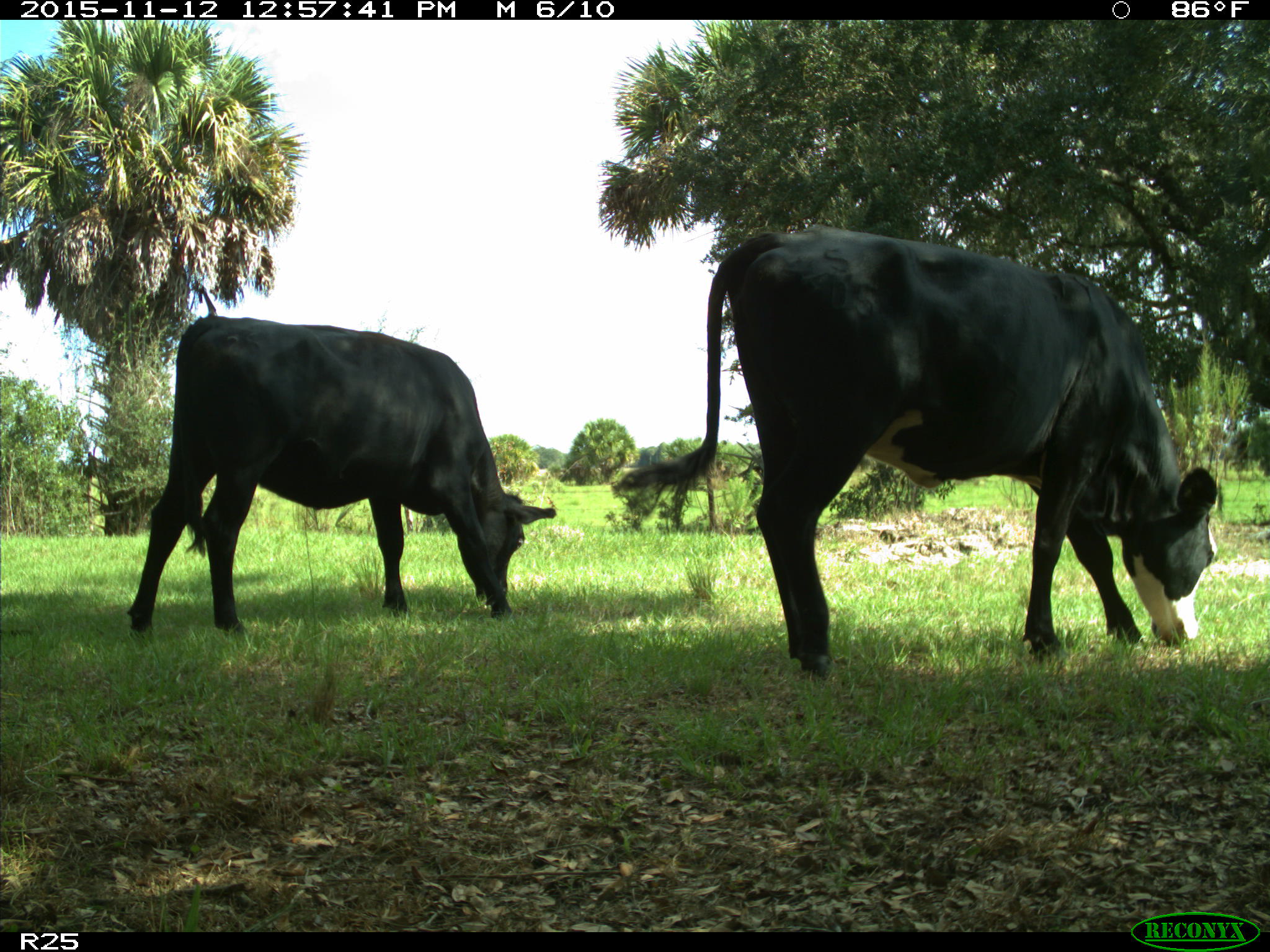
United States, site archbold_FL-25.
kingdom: Animalia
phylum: Chordata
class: Mammalia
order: Artiodactyla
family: Bovidae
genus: Bos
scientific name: Bos taurus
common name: domestic cow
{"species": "Bos taurus (domestic cow)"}